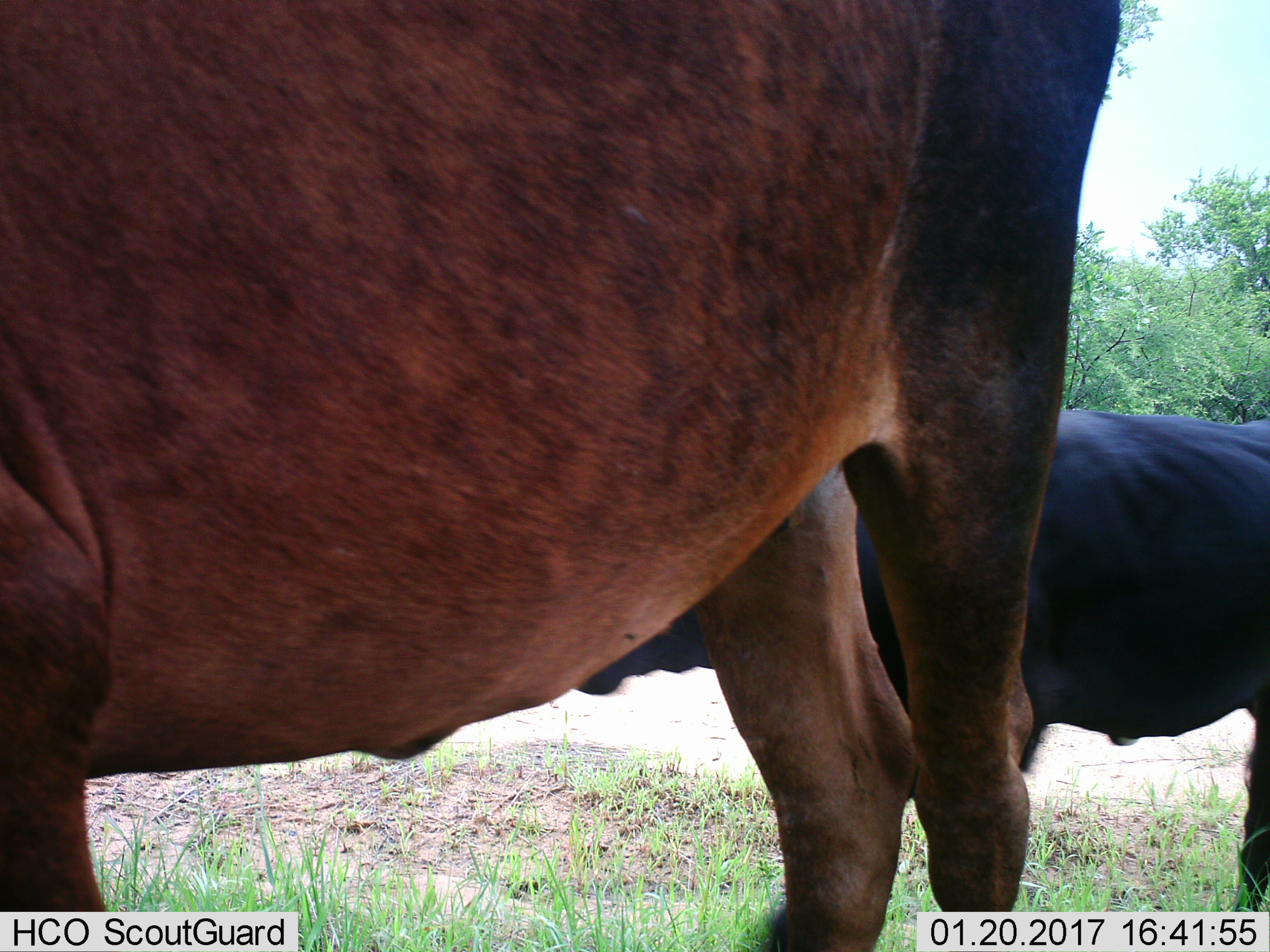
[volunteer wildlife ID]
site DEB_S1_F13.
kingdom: Animalia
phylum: Chordata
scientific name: Vertebrata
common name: domestic animal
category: domesticanimal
Domesticanimal (domestic animal) (Vertebrata), count 2. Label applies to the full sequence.